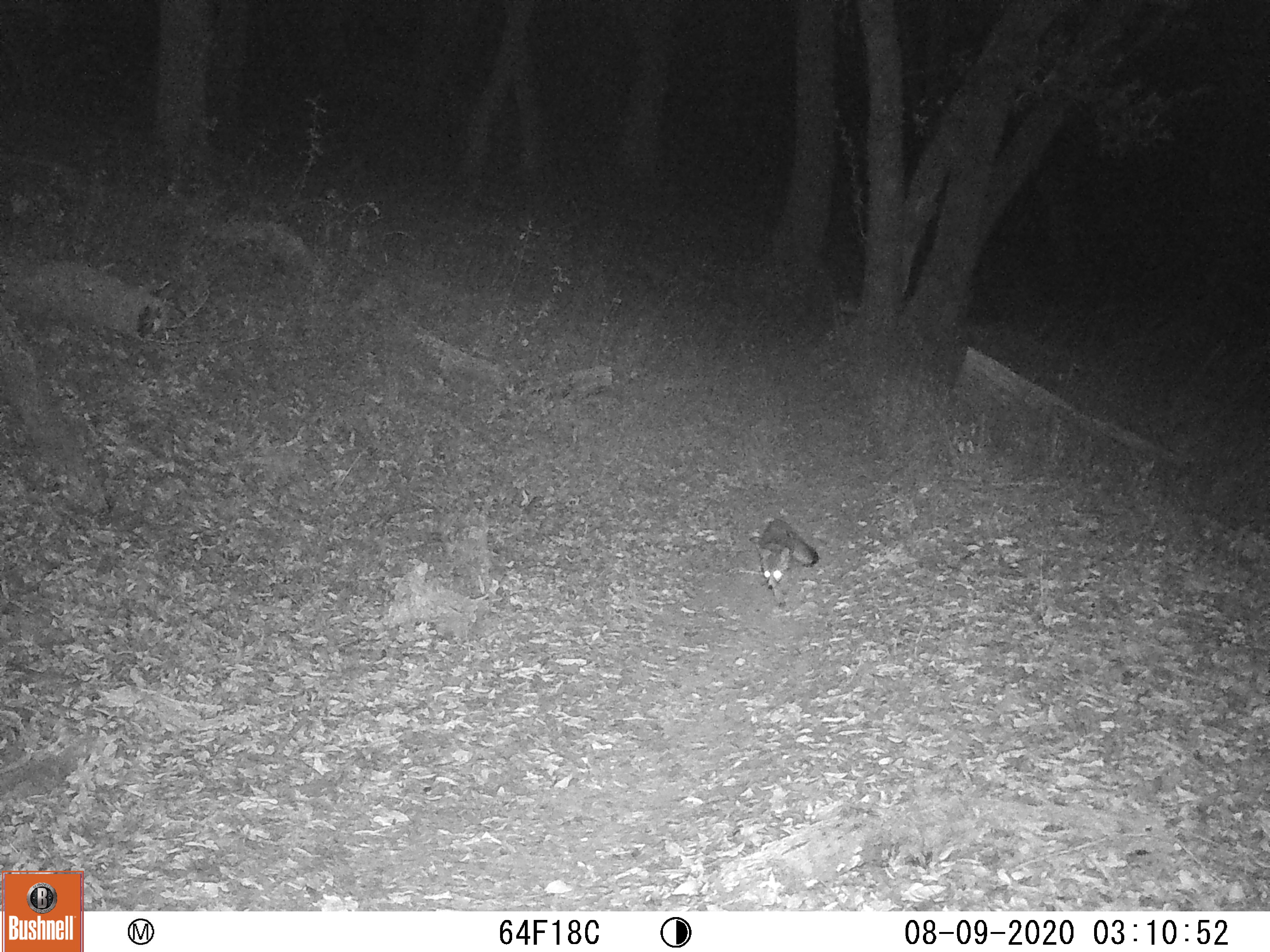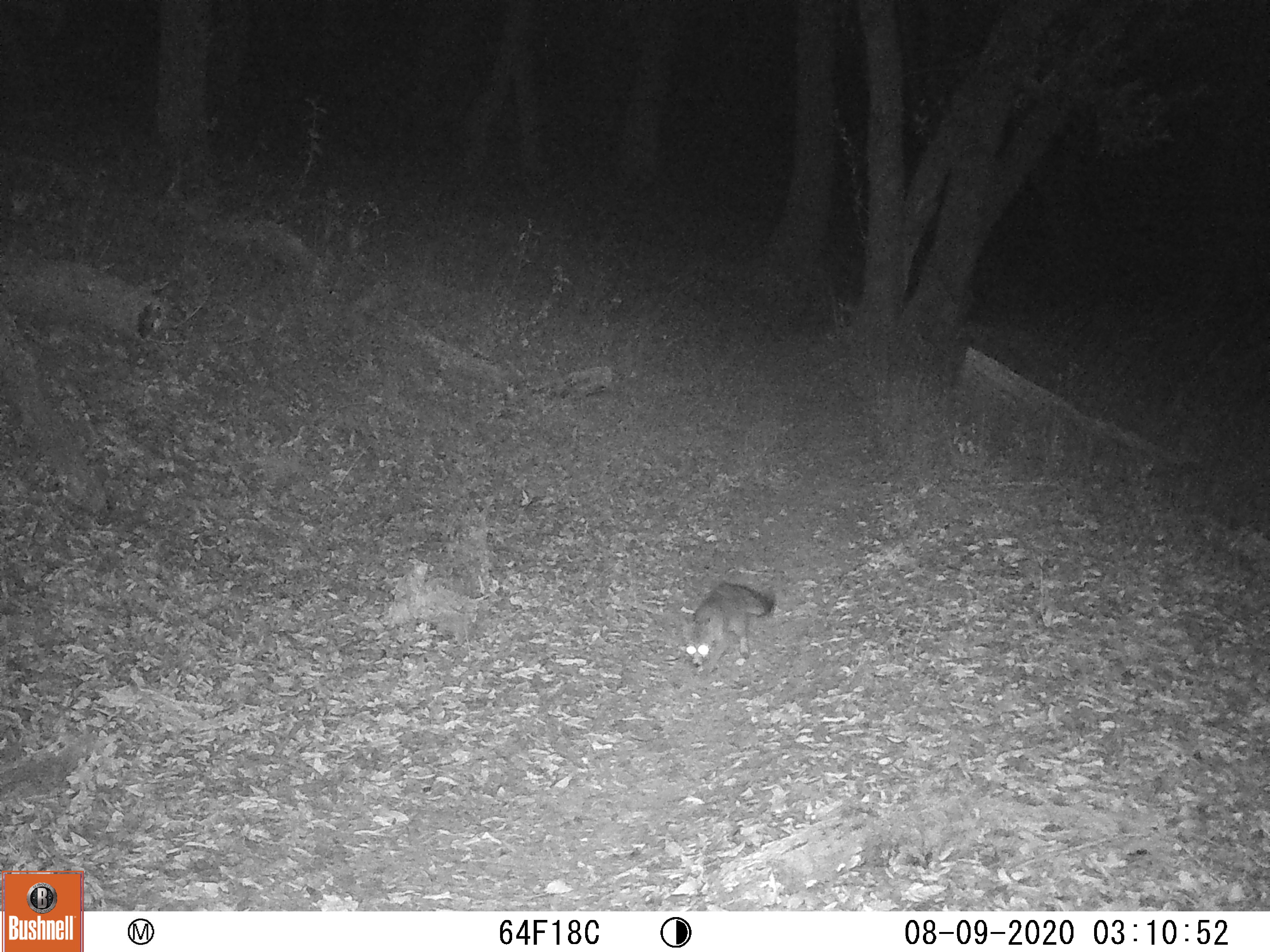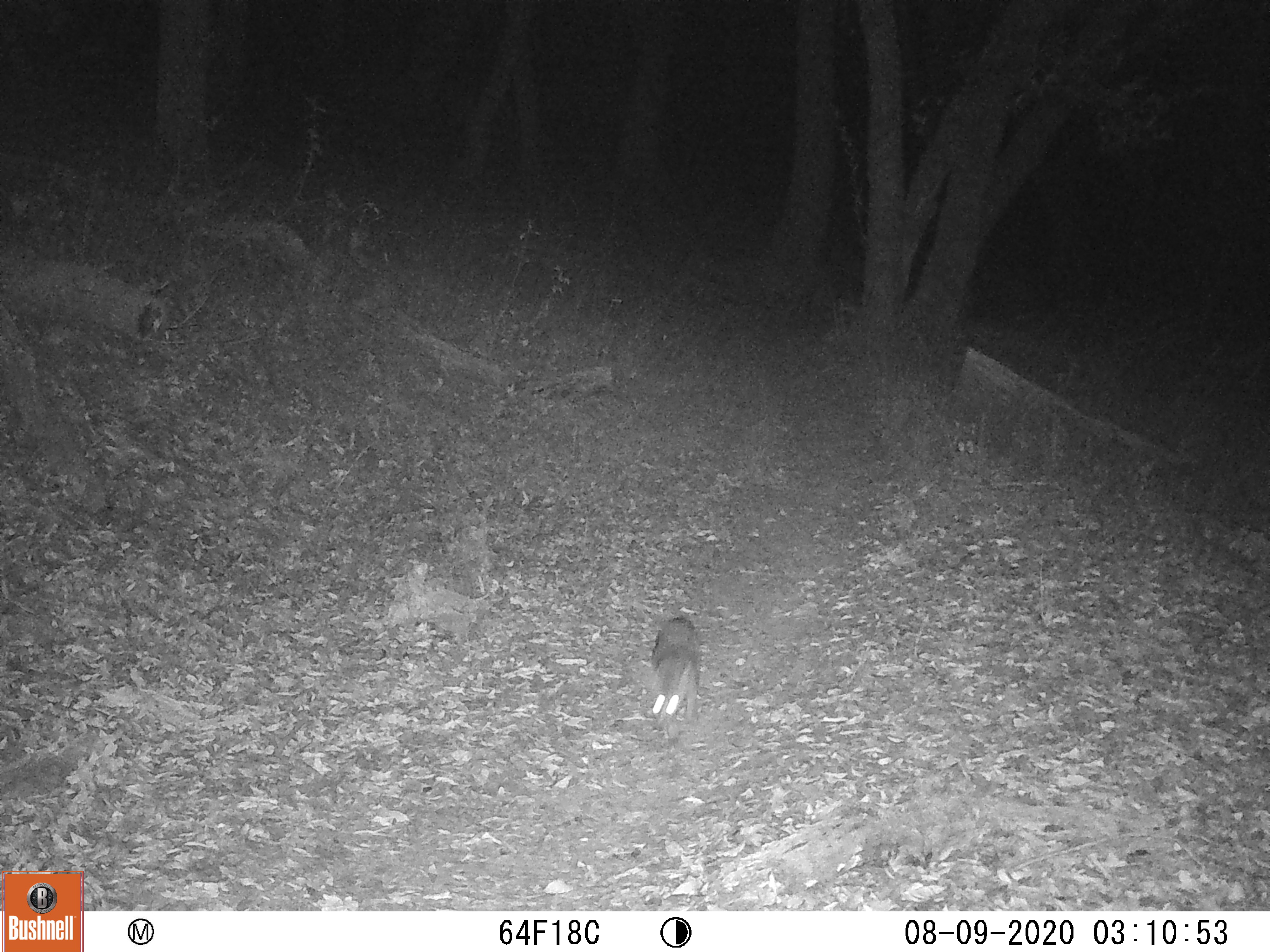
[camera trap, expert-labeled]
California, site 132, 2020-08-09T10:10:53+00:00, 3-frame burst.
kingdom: Animalia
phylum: Chordata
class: Mammalia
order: Carnivora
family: Canidae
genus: Urocyon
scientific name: Urocyon cinereoargenteus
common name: gray fox